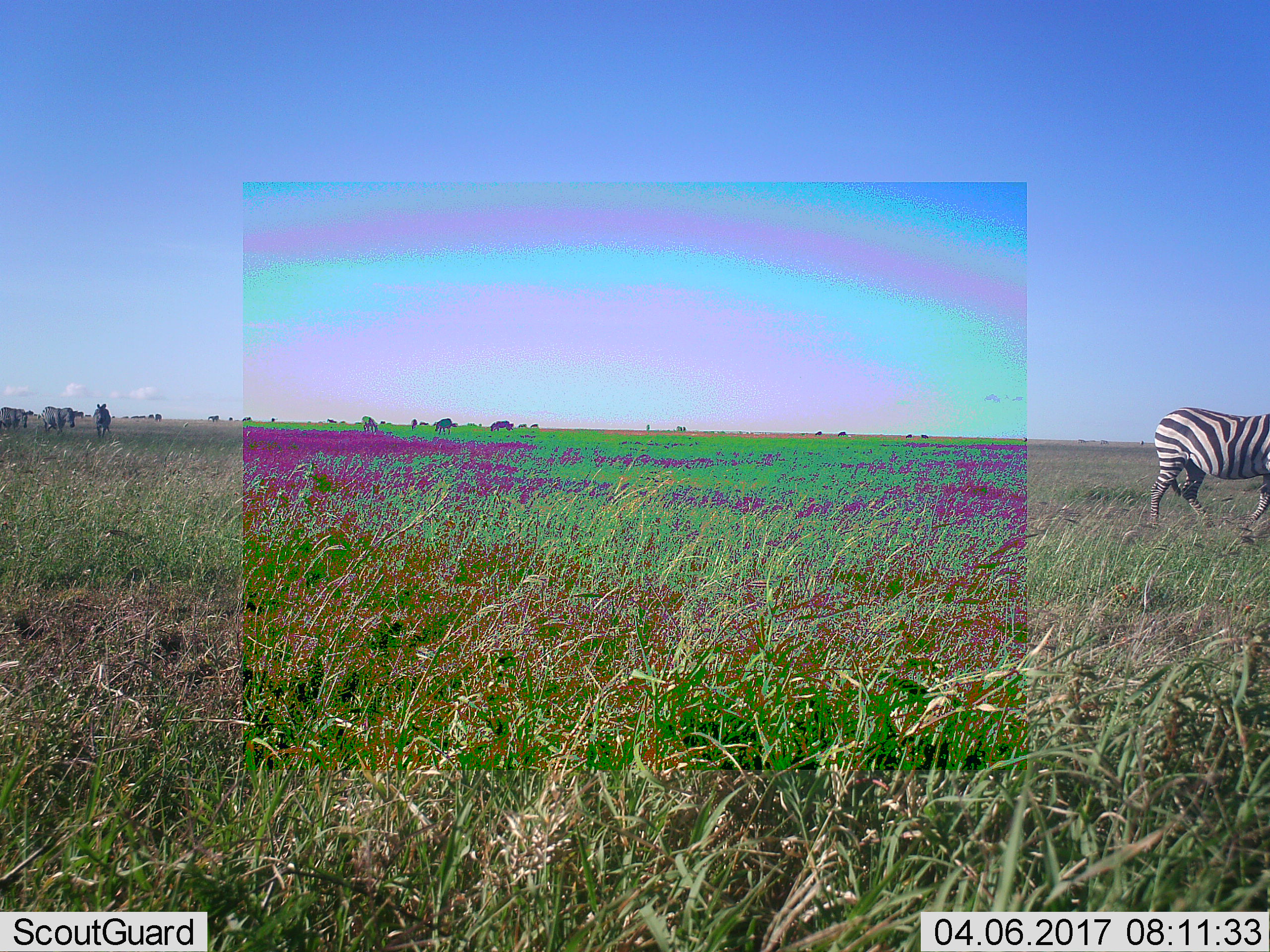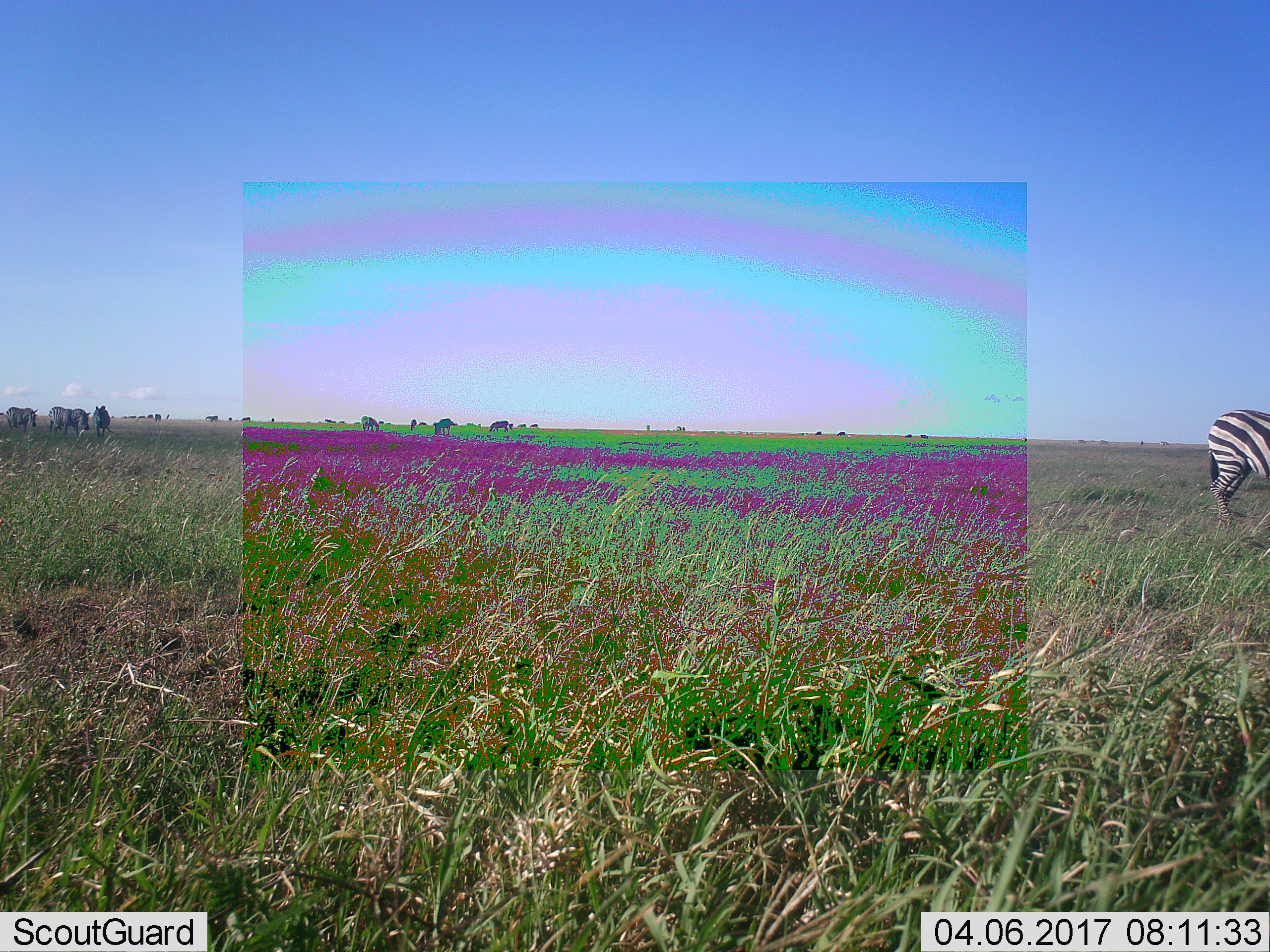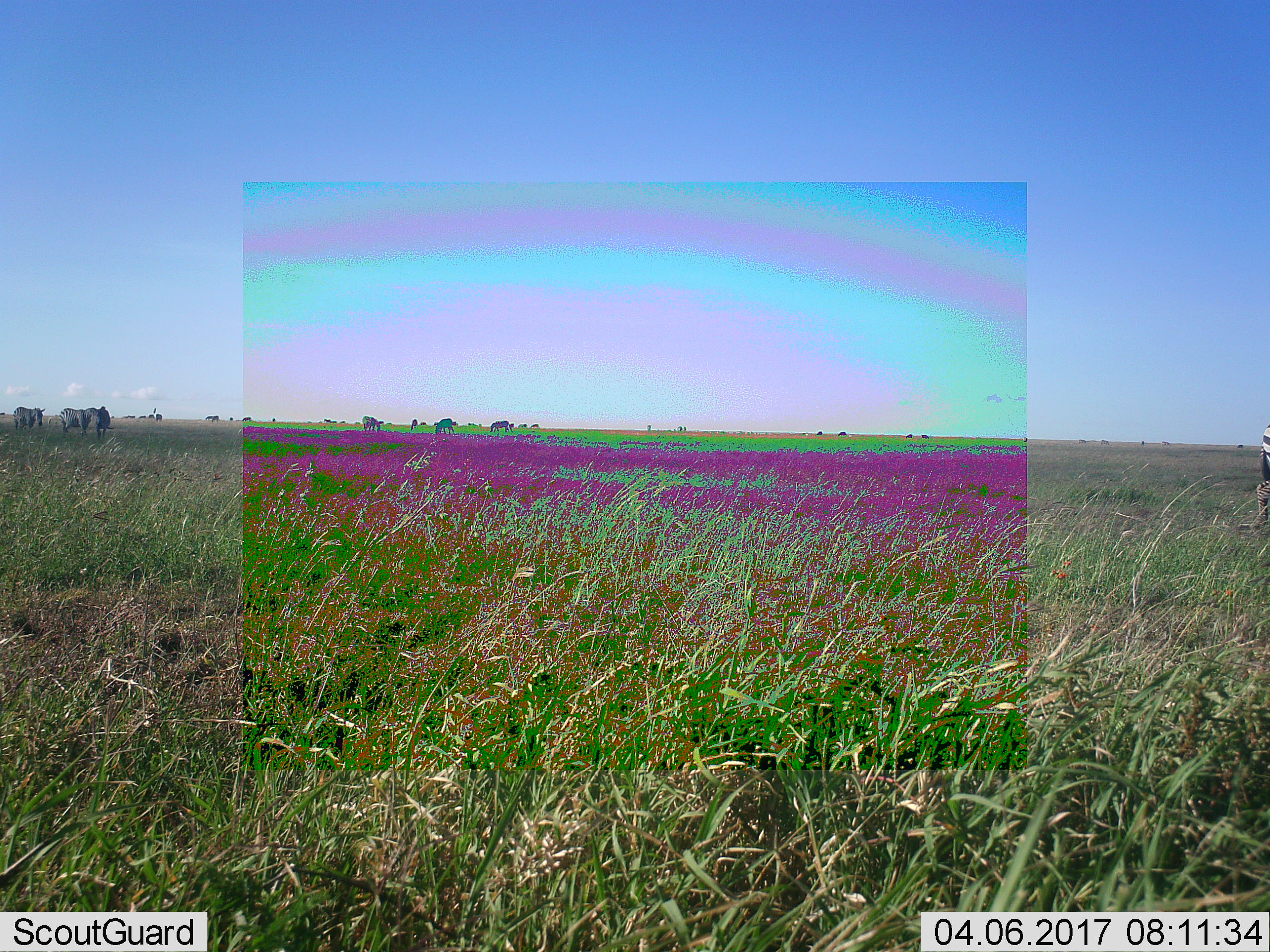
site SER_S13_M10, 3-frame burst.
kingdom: Animalia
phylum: Chordata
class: Mammalia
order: Perissodactyla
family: Equidae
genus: Equus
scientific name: Equus quagga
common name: plains zebra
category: zebraplains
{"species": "zebraplains (plains zebra) (Equus quagga)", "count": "11-50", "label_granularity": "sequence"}